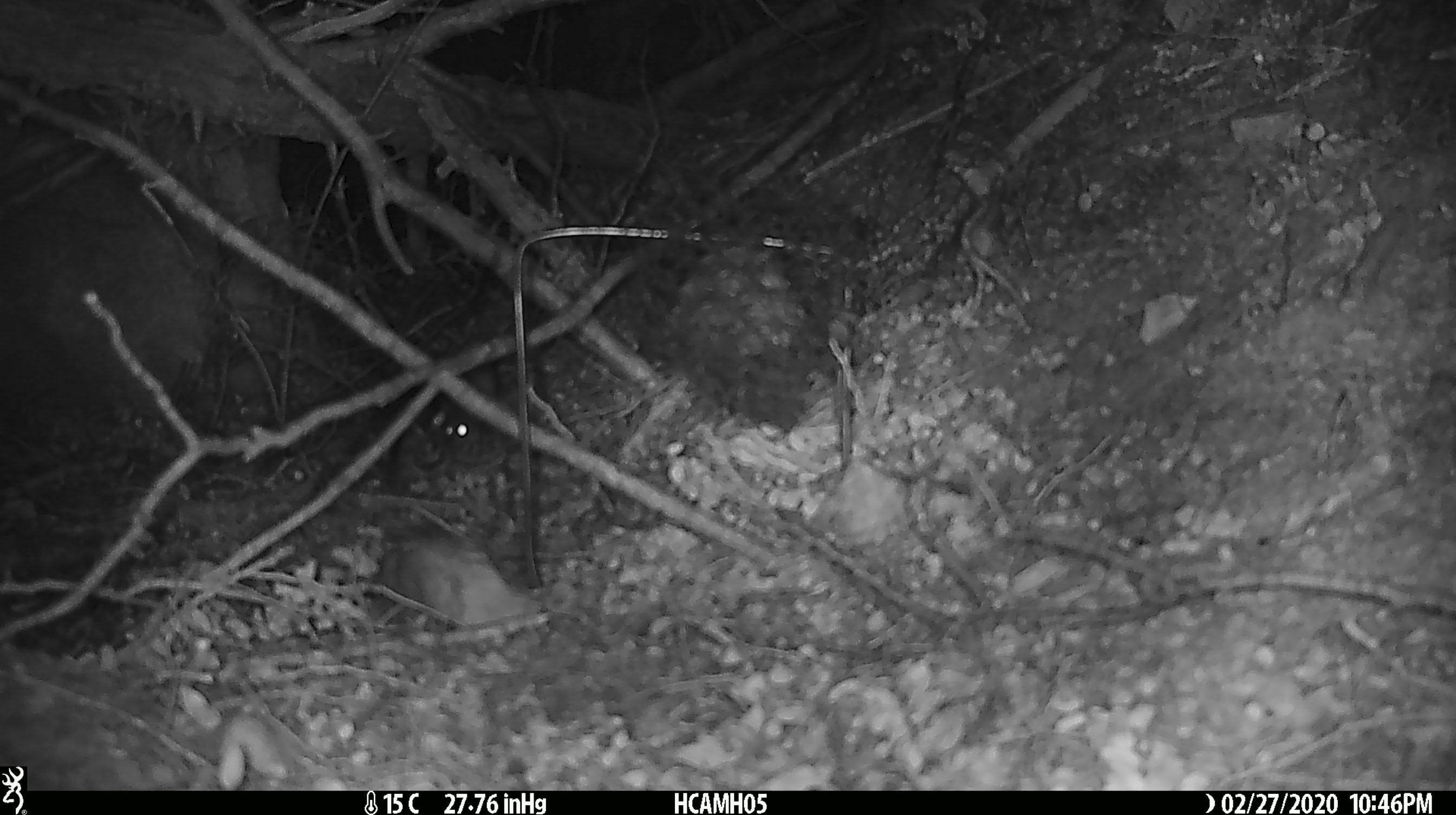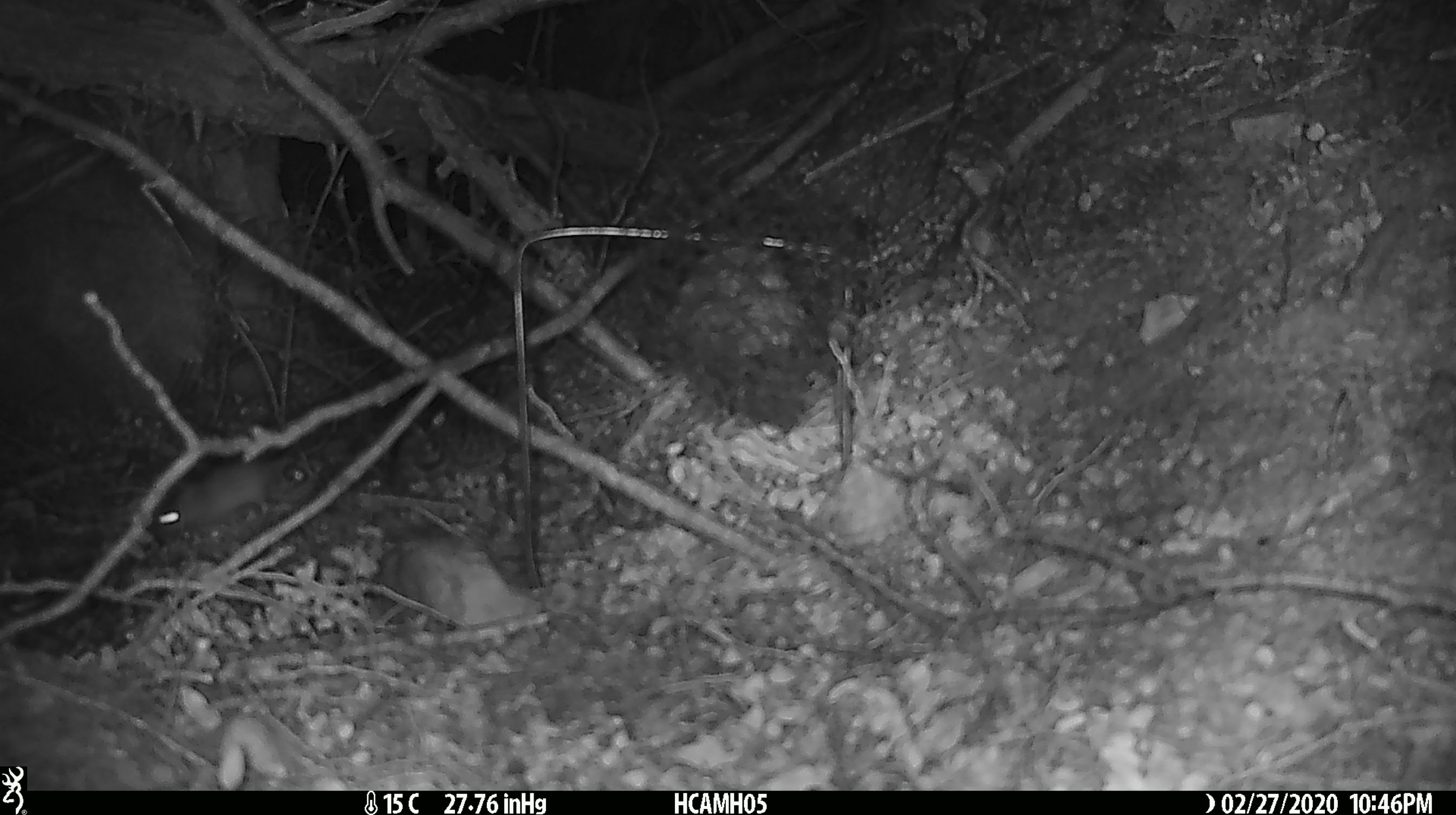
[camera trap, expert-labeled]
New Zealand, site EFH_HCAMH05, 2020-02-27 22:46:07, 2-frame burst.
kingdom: Animalia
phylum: Chordata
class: Mammalia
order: Rodentia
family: Muridae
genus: Mus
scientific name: Mus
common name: mouse